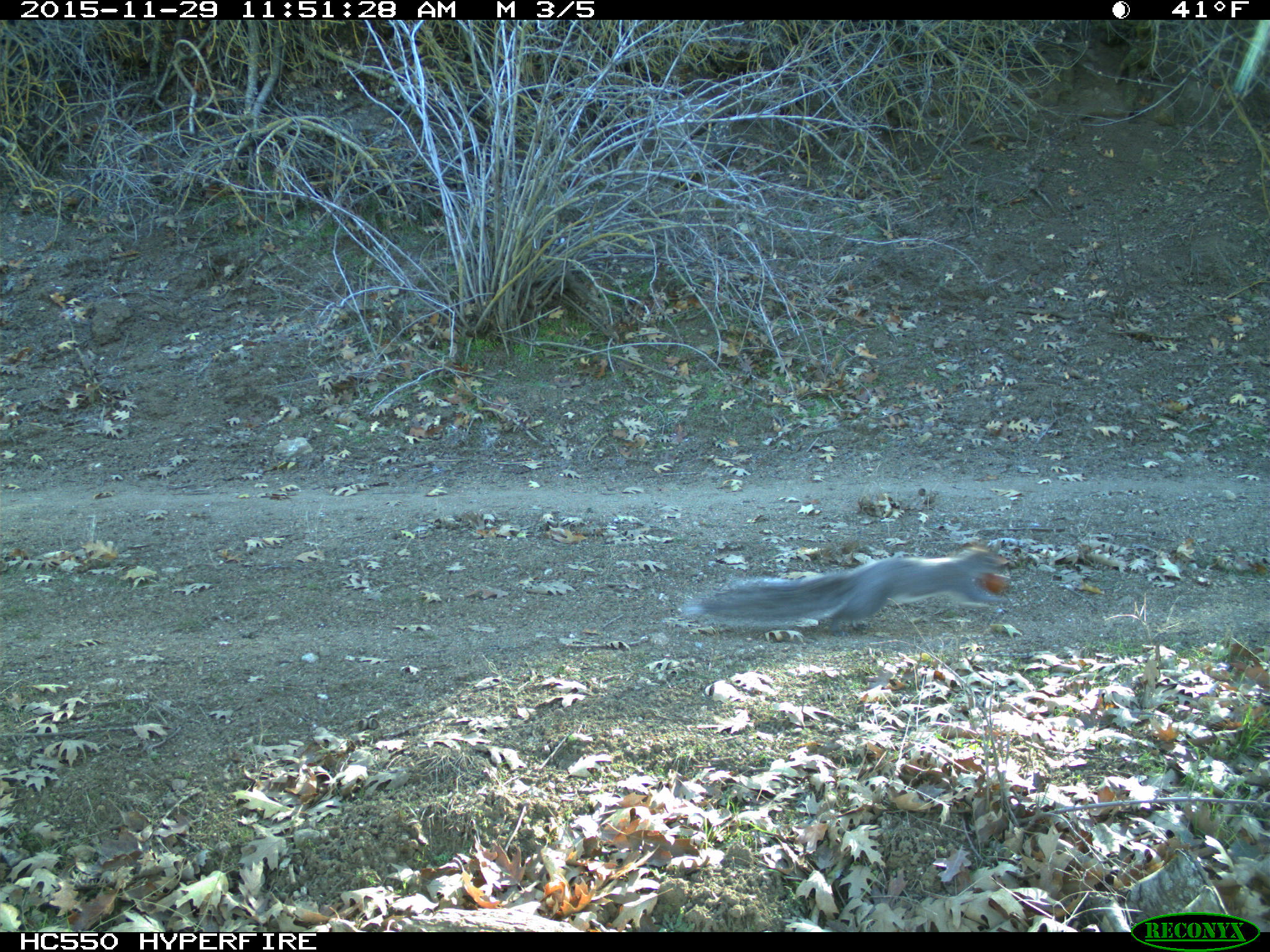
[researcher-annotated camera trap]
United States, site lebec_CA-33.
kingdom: Animalia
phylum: Chordata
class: Mammalia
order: Rodentia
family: Sciuridae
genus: Sciurus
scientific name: Sciurus carolinensis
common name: eastern gray squirrel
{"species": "Sciurus carolinensis (eastern gray squirrel)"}